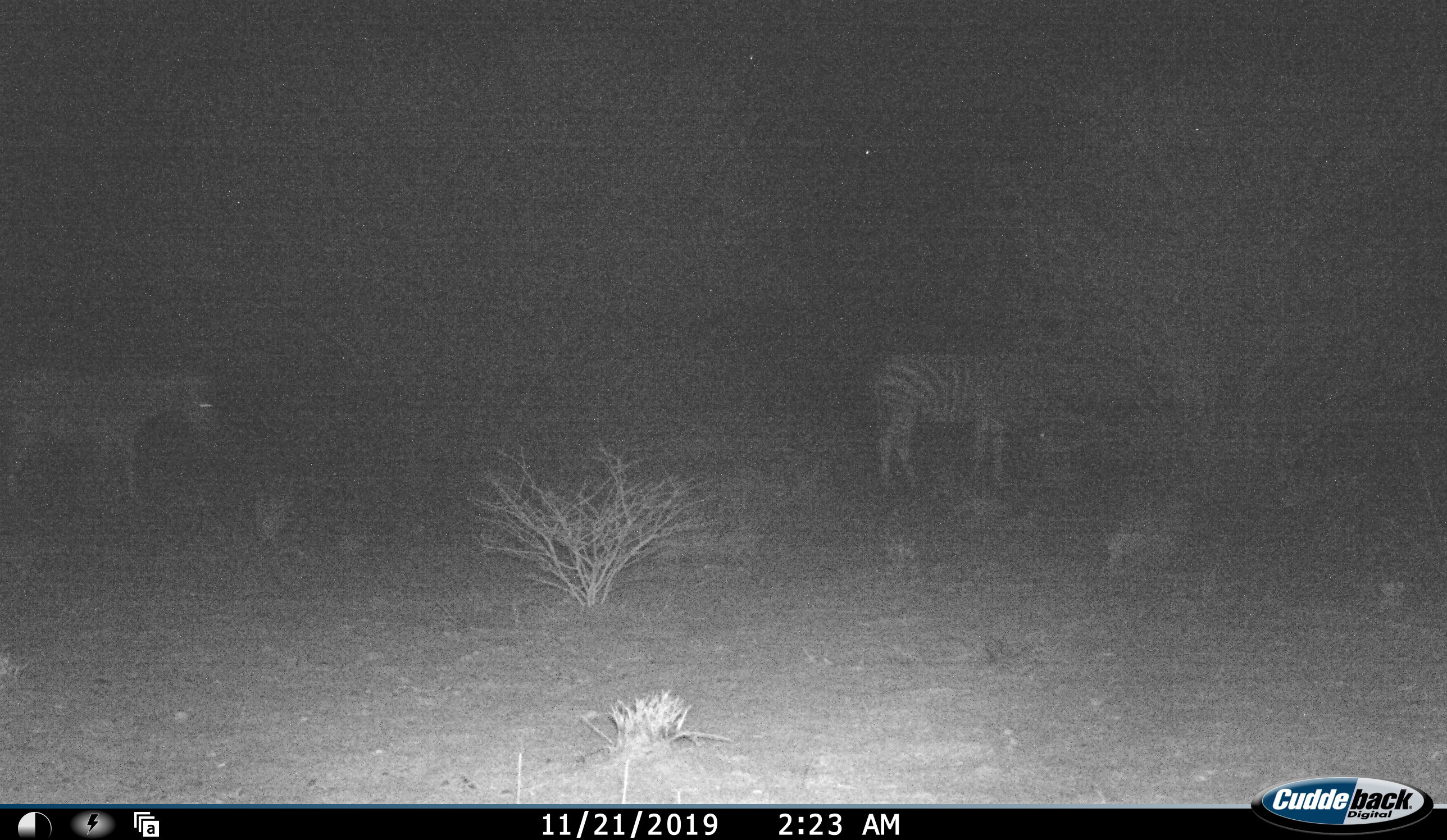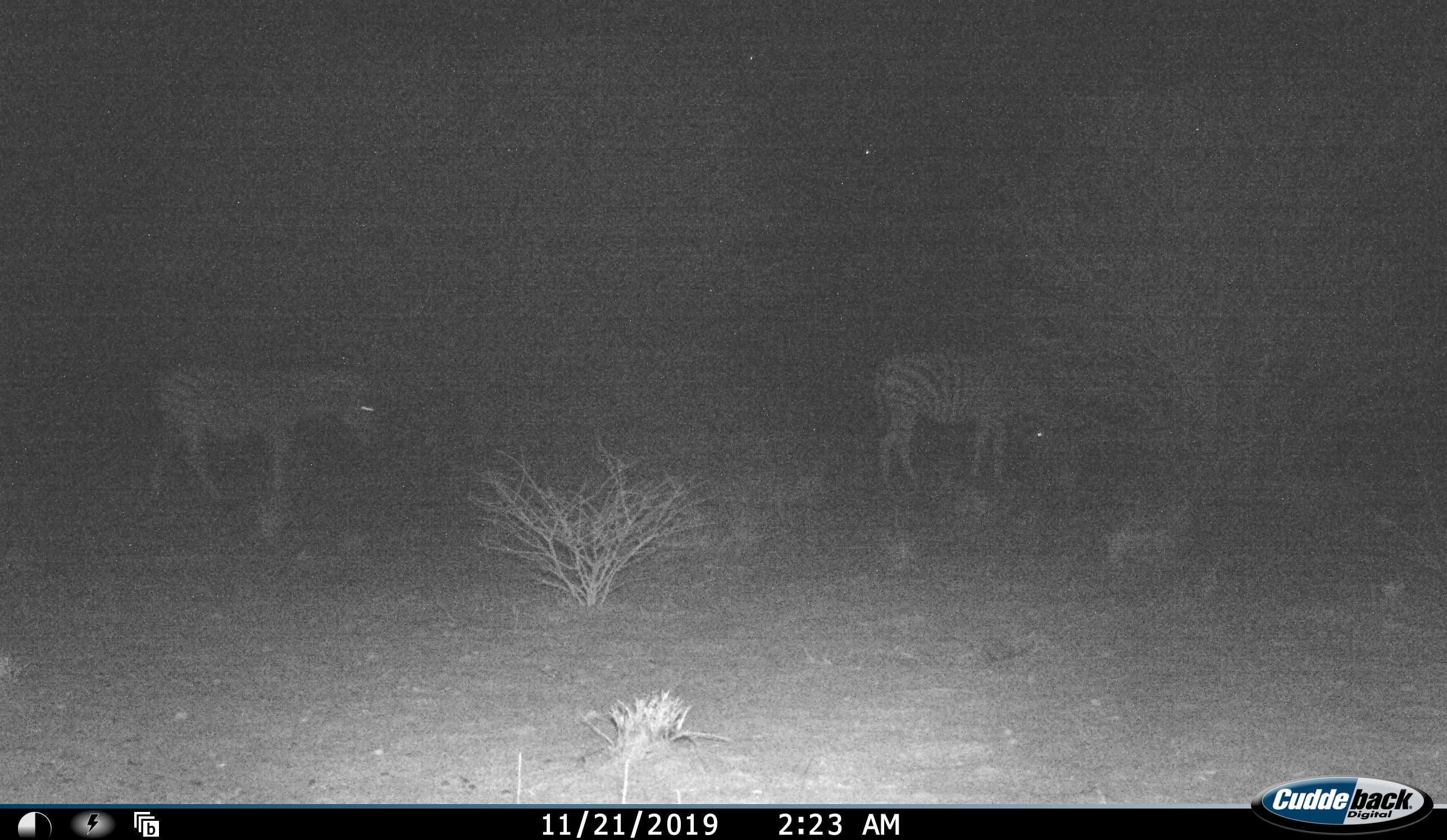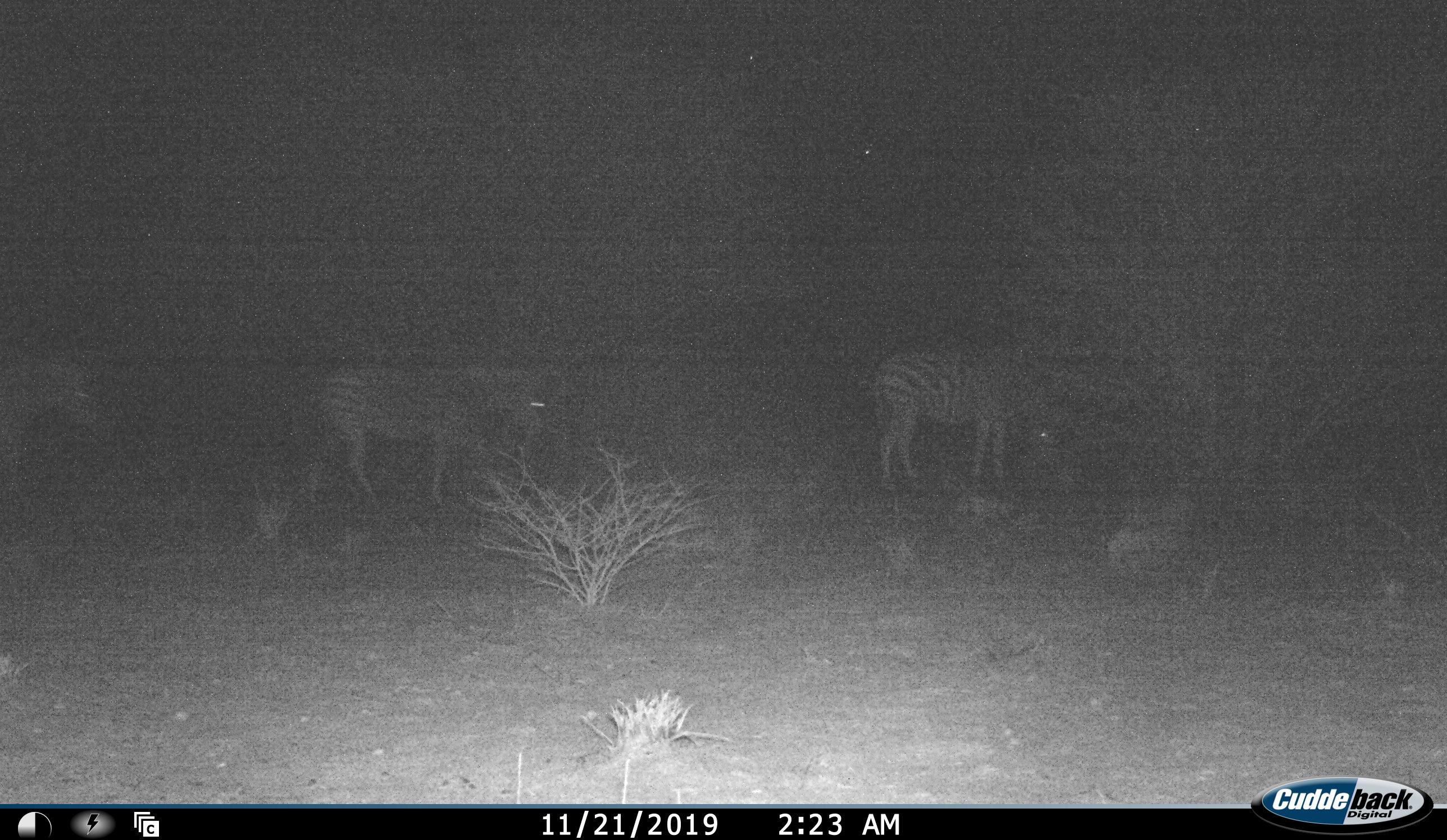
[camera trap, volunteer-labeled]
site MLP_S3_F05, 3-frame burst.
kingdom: Animalia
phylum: Chordata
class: Mammalia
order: Perissodactyla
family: Equidae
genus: Equus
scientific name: Equus quagga burchellii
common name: burchell's zebra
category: zebraburchells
Zebraburchells (burchell's zebra) (Equus quagga burchellii), count 3. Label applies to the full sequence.